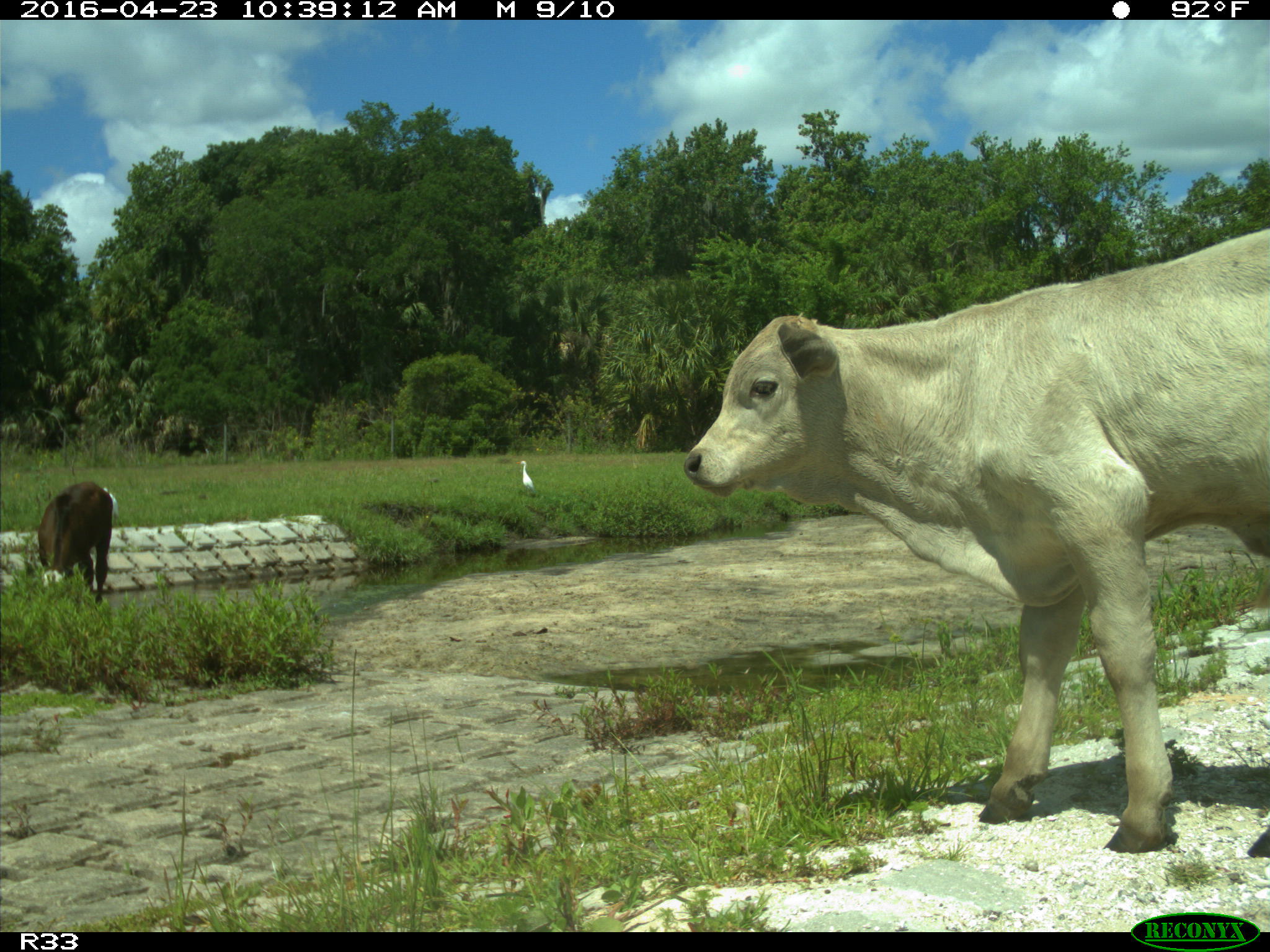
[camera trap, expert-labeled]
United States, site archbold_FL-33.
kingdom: Animalia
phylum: Chordata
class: Mammalia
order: Artiodactyla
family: Bovidae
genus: Bos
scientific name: Bos taurus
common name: domestic cow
Bos taurus (domestic cow).